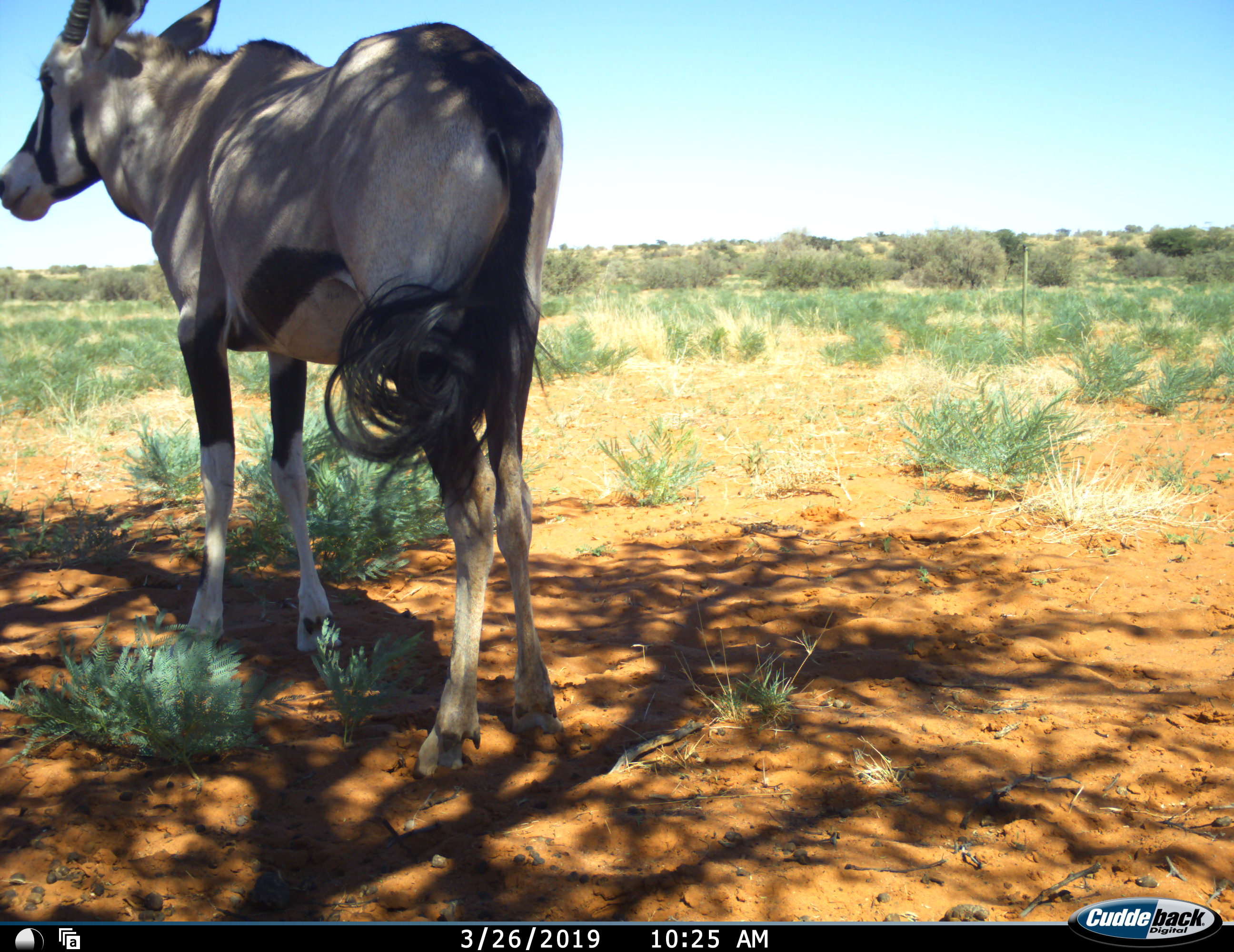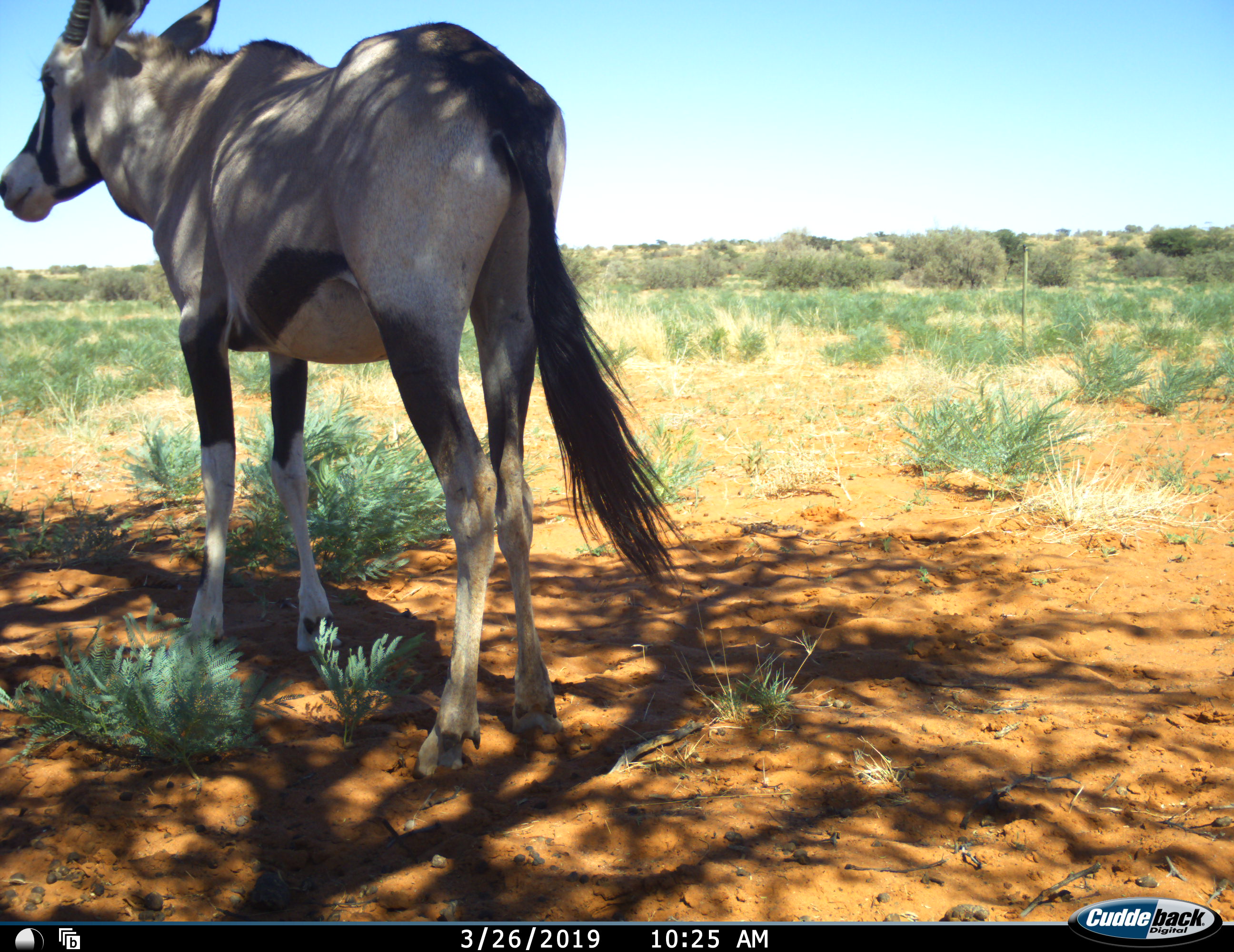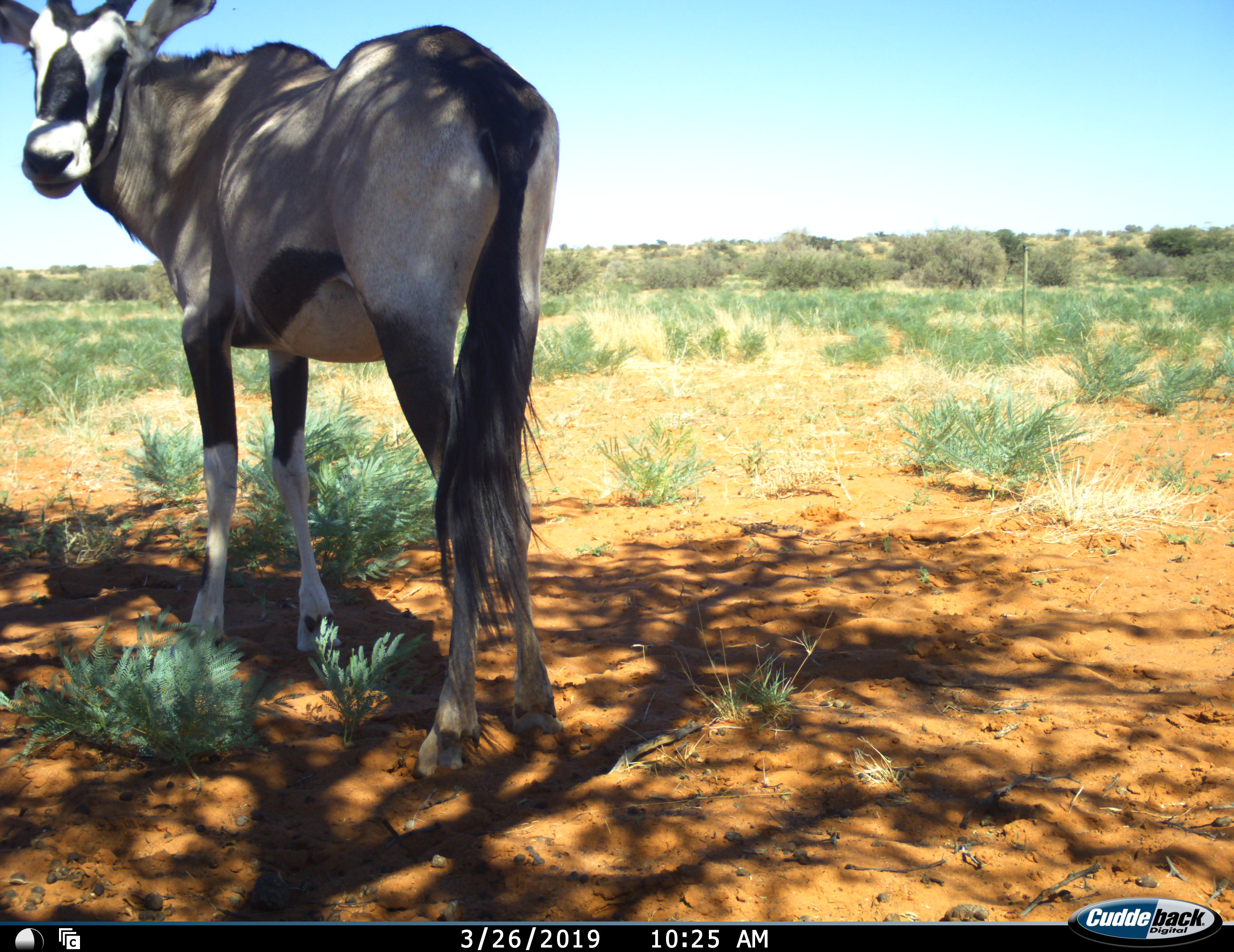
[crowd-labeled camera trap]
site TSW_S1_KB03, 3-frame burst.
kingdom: Animalia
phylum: Chordata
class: Mammalia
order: Artiodactyla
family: Bovidae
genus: Oryx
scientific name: Oryx gazella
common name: gemsbok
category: oryx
Oryx (gemsbok) (Oryx gazella), count 1. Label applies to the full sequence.